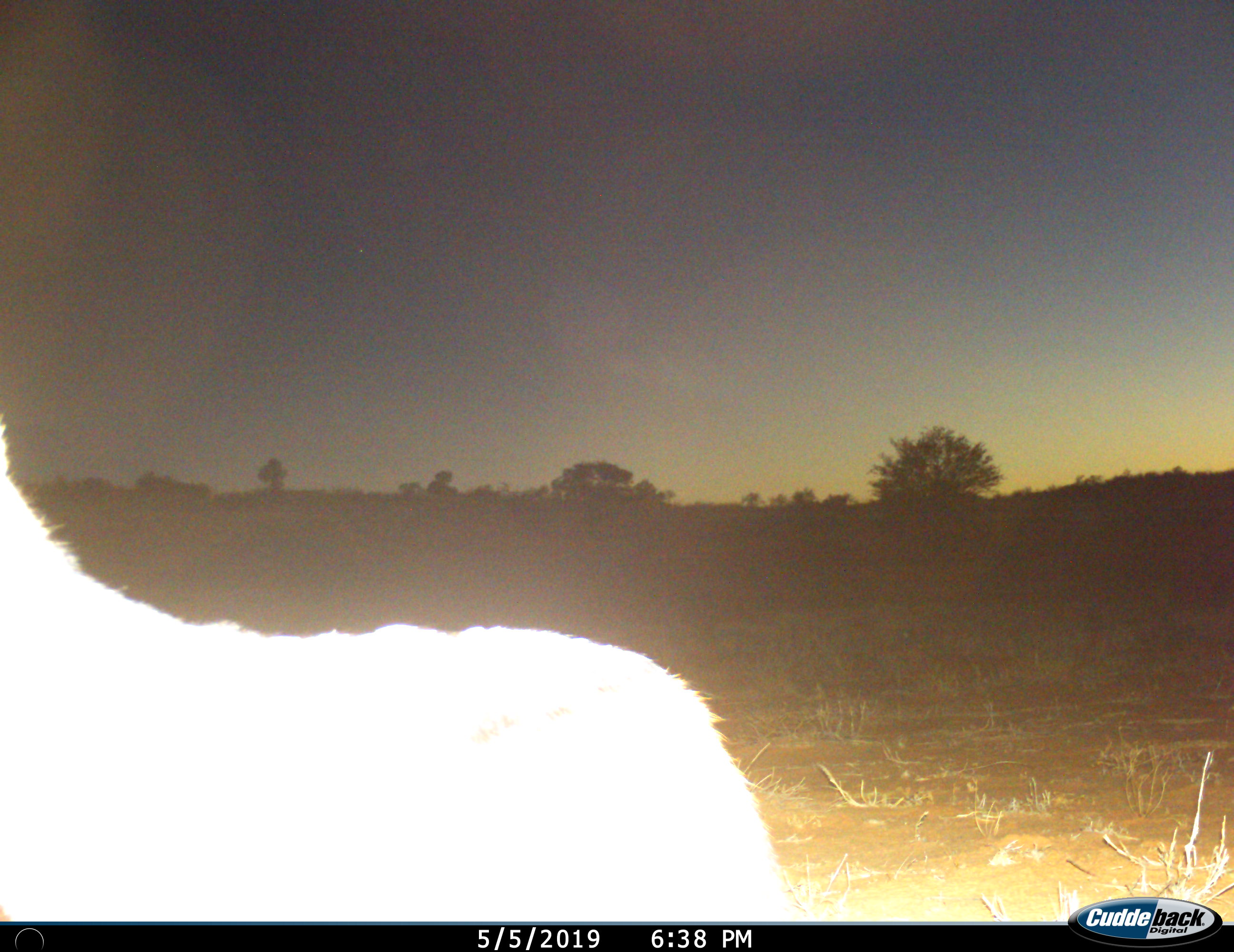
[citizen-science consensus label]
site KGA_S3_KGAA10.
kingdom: Animalia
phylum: Chordata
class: Mammalia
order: Artiodactyla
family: Bovidae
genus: Antidorcas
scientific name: Antidorcas marsupialis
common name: springbok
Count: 1.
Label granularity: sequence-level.